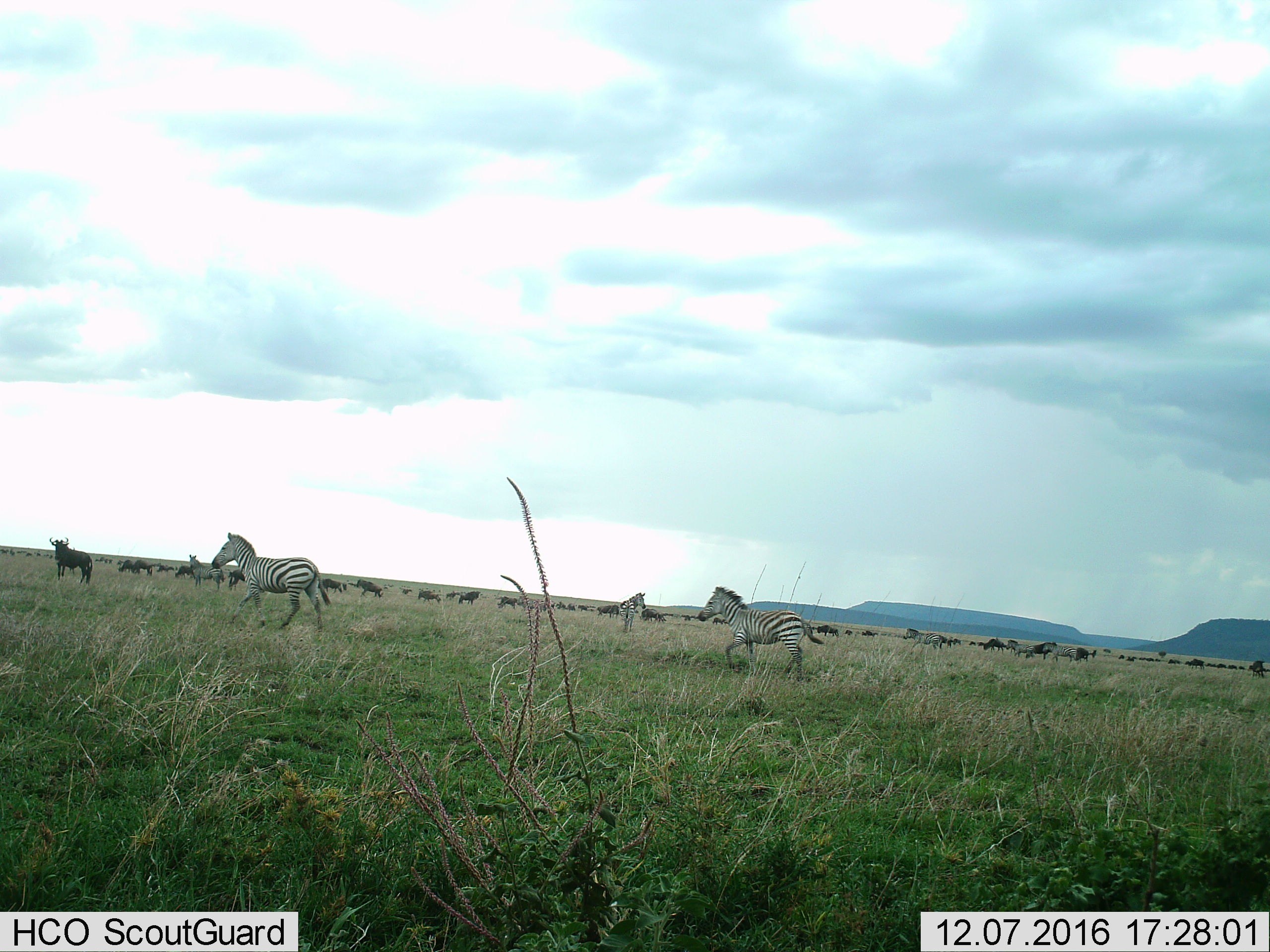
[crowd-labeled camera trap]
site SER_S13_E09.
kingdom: Animalia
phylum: Chordata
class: Mammalia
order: Perissodactyla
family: Equidae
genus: Equus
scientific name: Equus quagga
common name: plains zebra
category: zebraplains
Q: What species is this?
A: Zebraplains (plains zebra) (Equus quagga).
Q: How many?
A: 7.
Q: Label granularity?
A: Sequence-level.